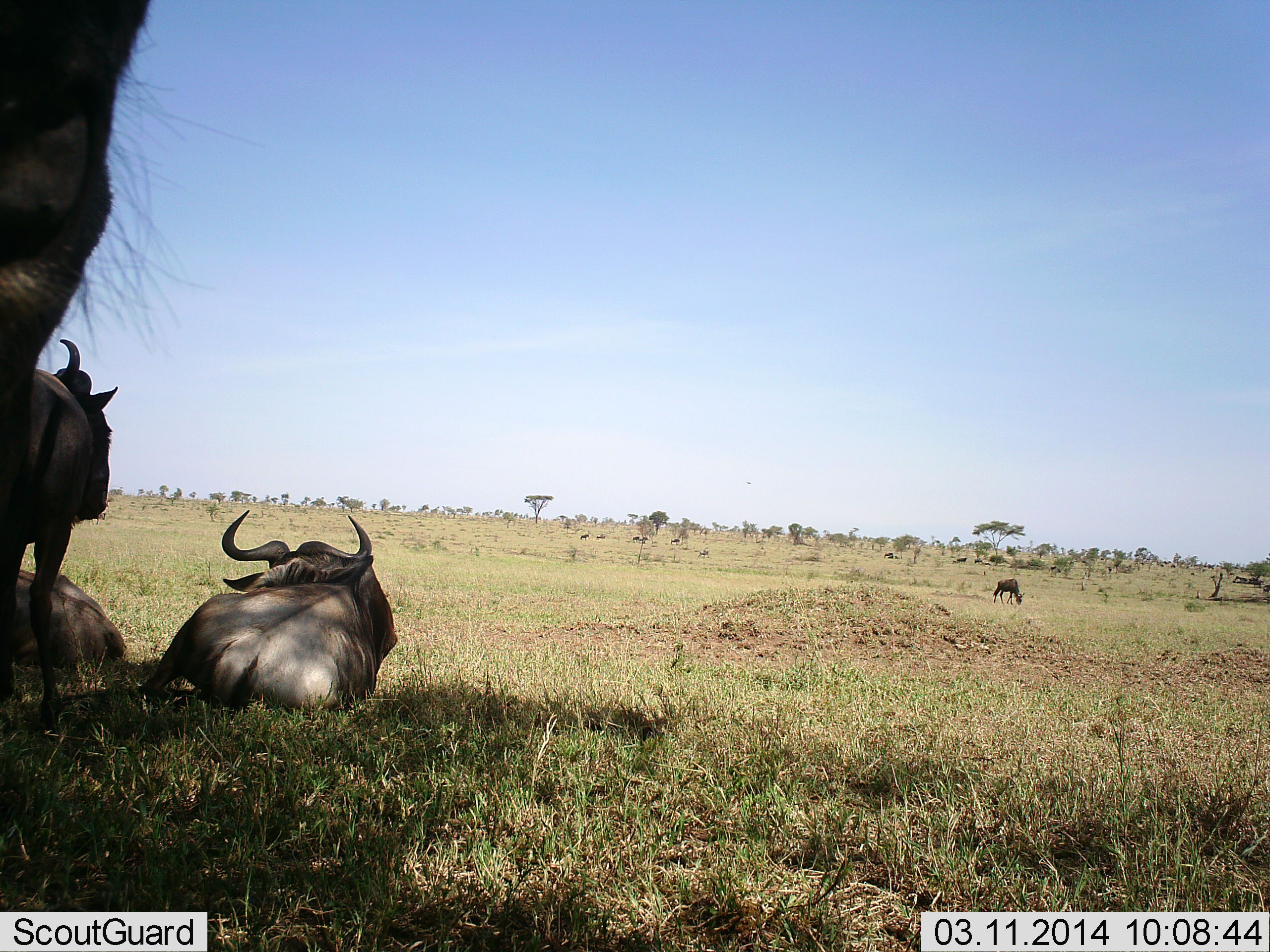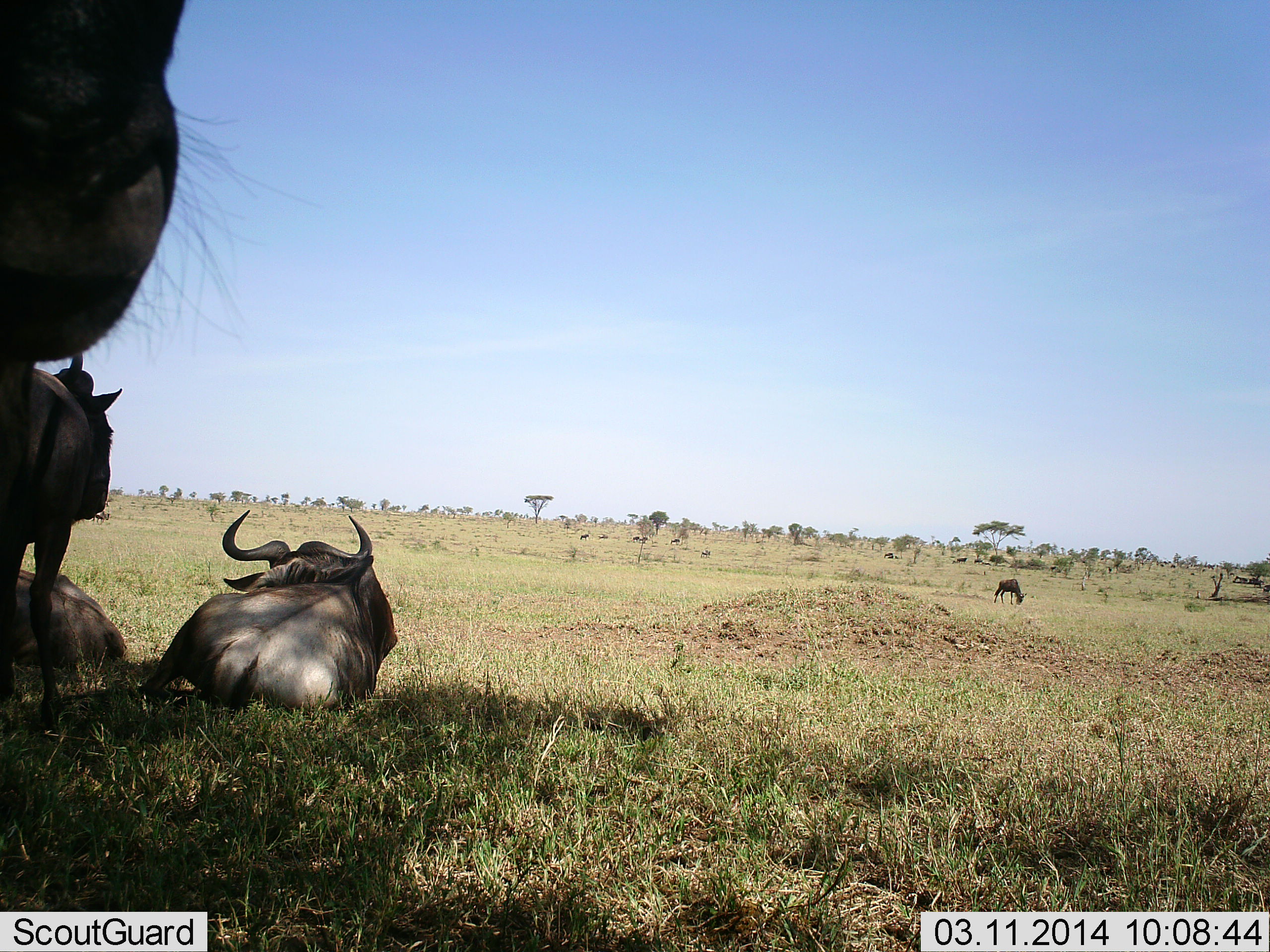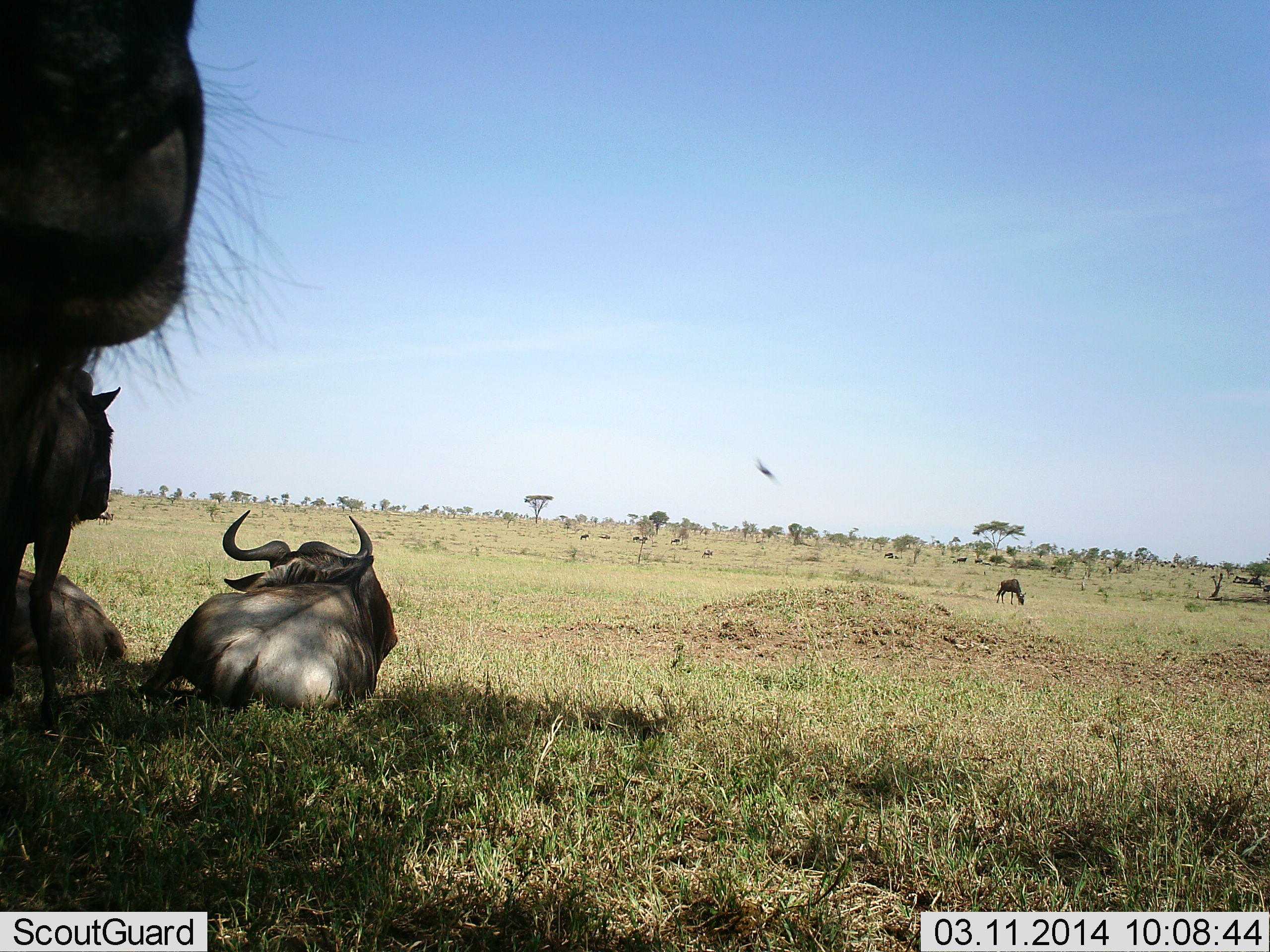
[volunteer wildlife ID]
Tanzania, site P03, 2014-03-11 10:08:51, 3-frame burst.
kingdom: Animalia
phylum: Chordata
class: Mammalia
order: Artiodactyla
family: Bovidae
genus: Connochaetes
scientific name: Connochaetes taurinus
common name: blue wildebeest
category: wildebeest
Wildebeest (blue wildebeest) (Connochaetes taurinus), count 5. Behavior (volunteer vote fractions): standing 77%, resting 100%, moving 15%, interacting 0%. Young present (vote fraction): 0%. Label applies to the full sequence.